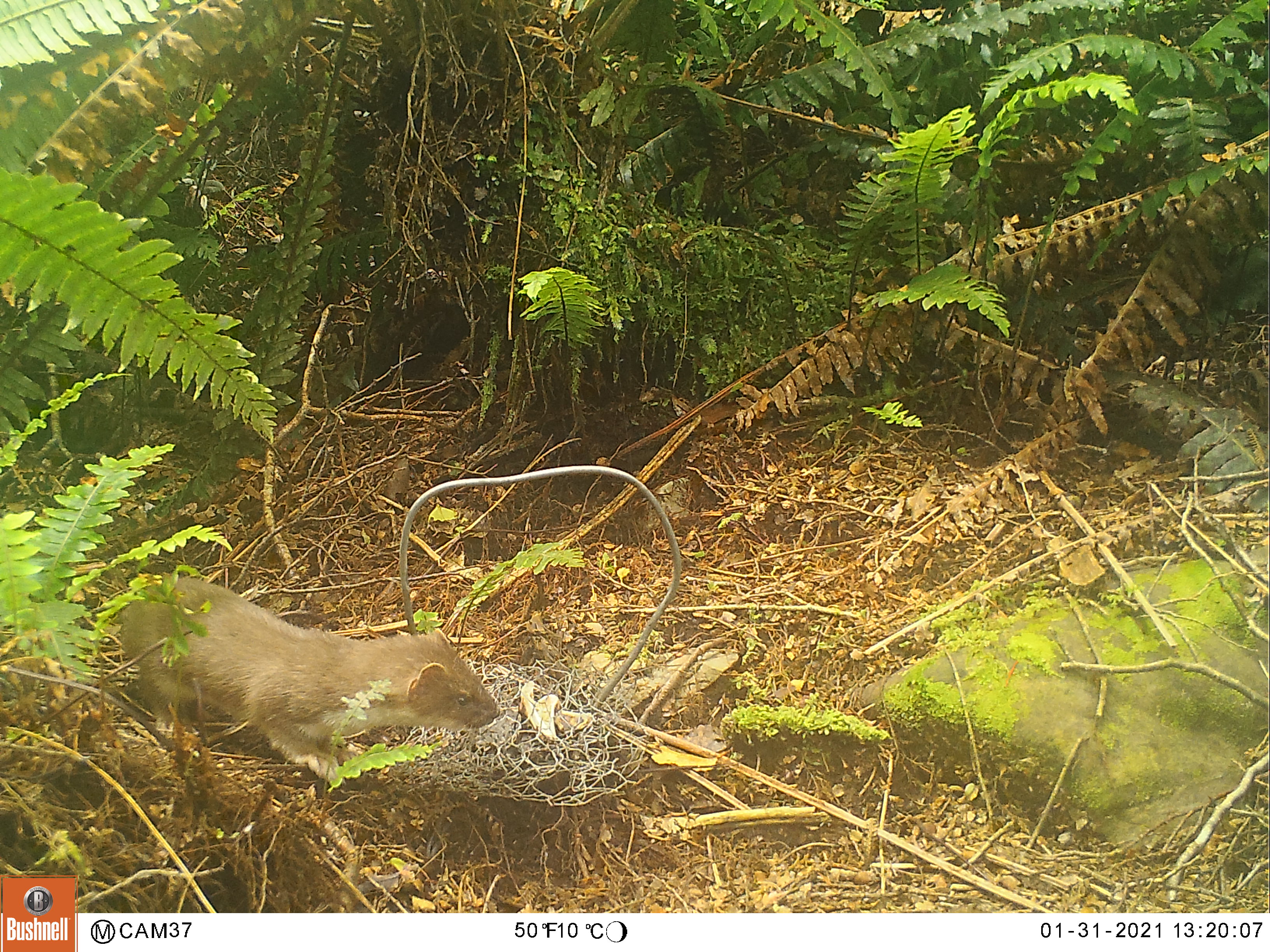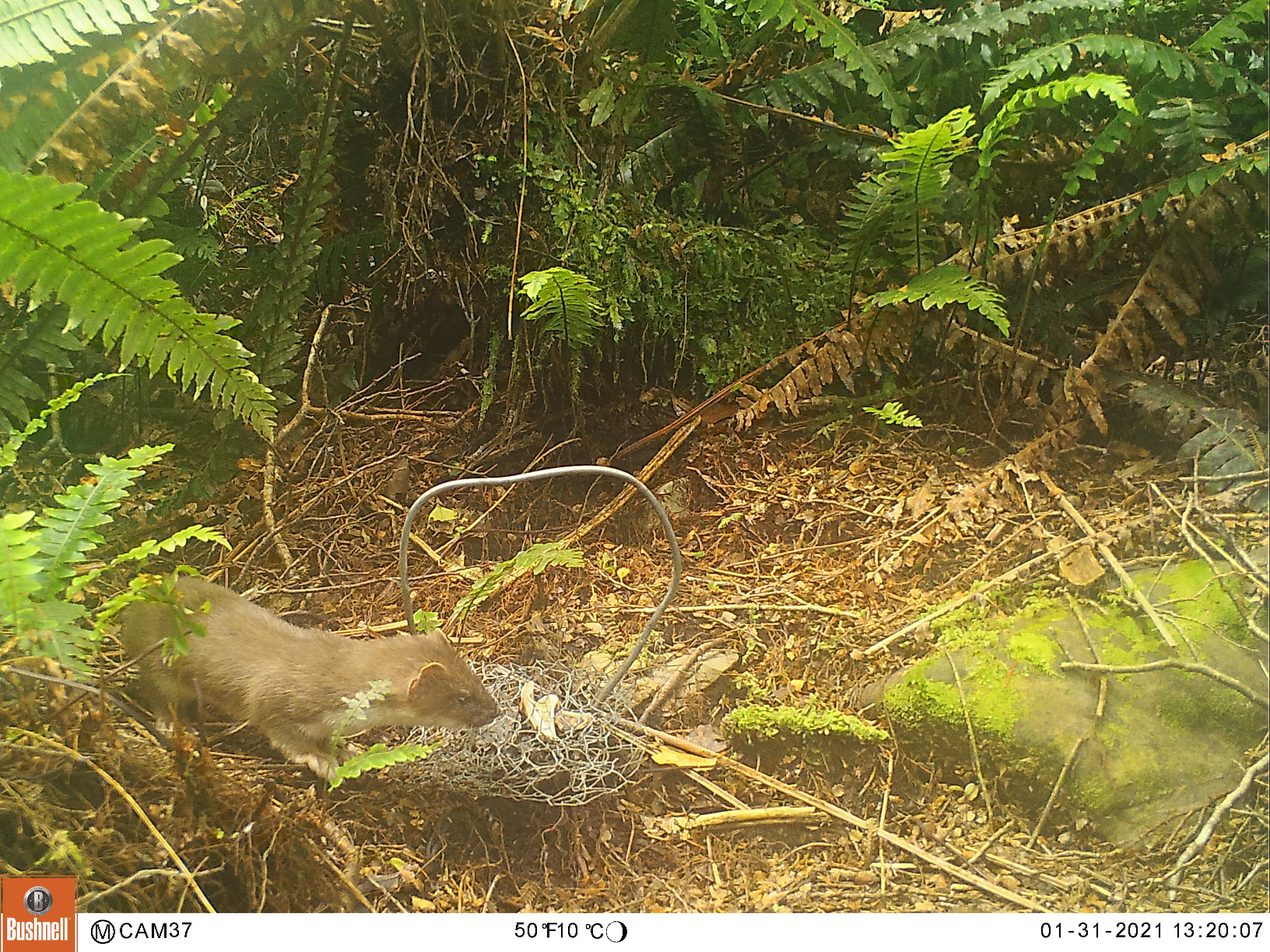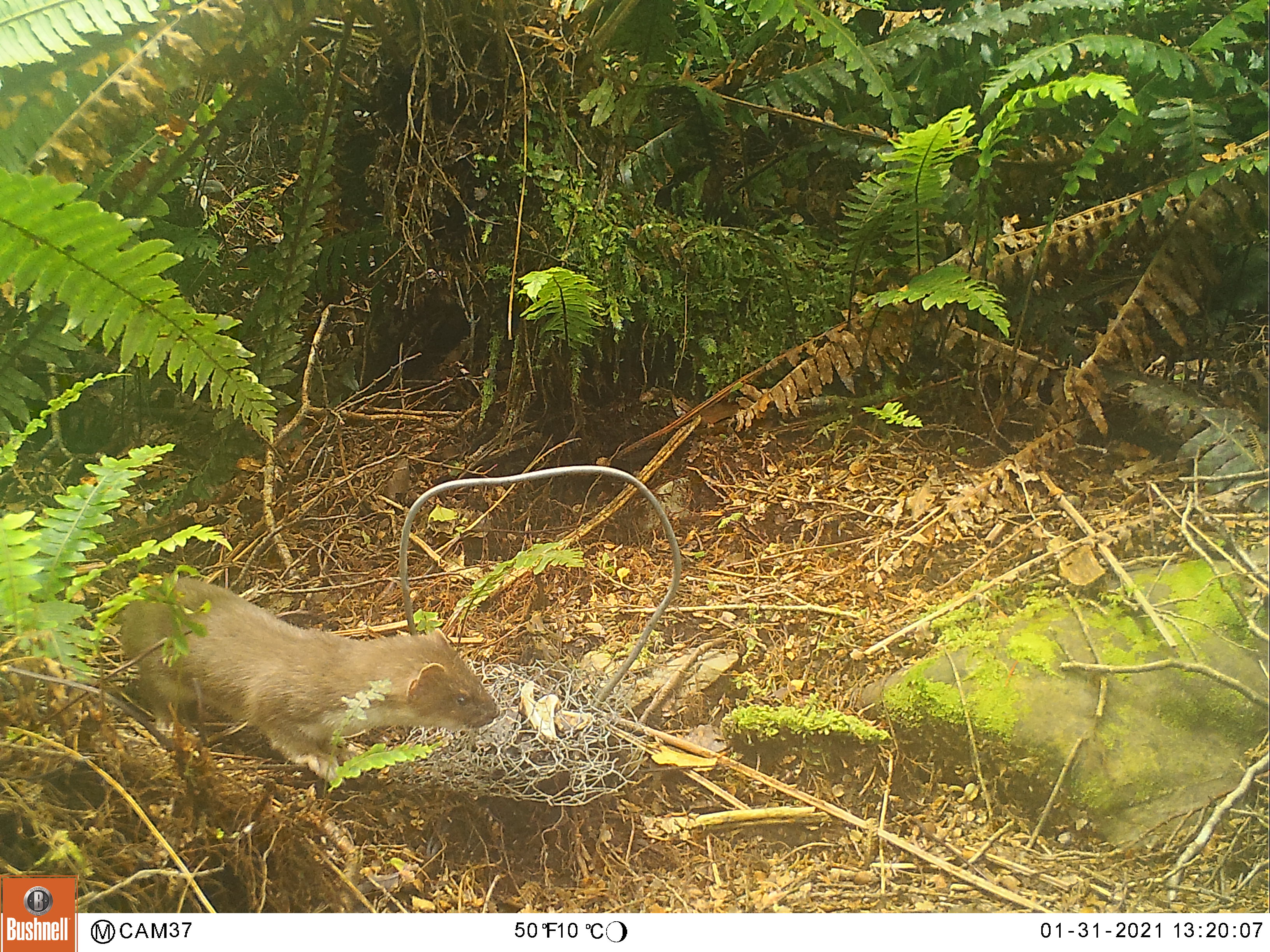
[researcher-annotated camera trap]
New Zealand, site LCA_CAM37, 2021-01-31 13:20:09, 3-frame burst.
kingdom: Animalia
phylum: Chordata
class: Mammalia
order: Carnivora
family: Mustelidae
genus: Mustela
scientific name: Mustela erminea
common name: stoat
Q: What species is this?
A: Stoat (Mustela erminea).